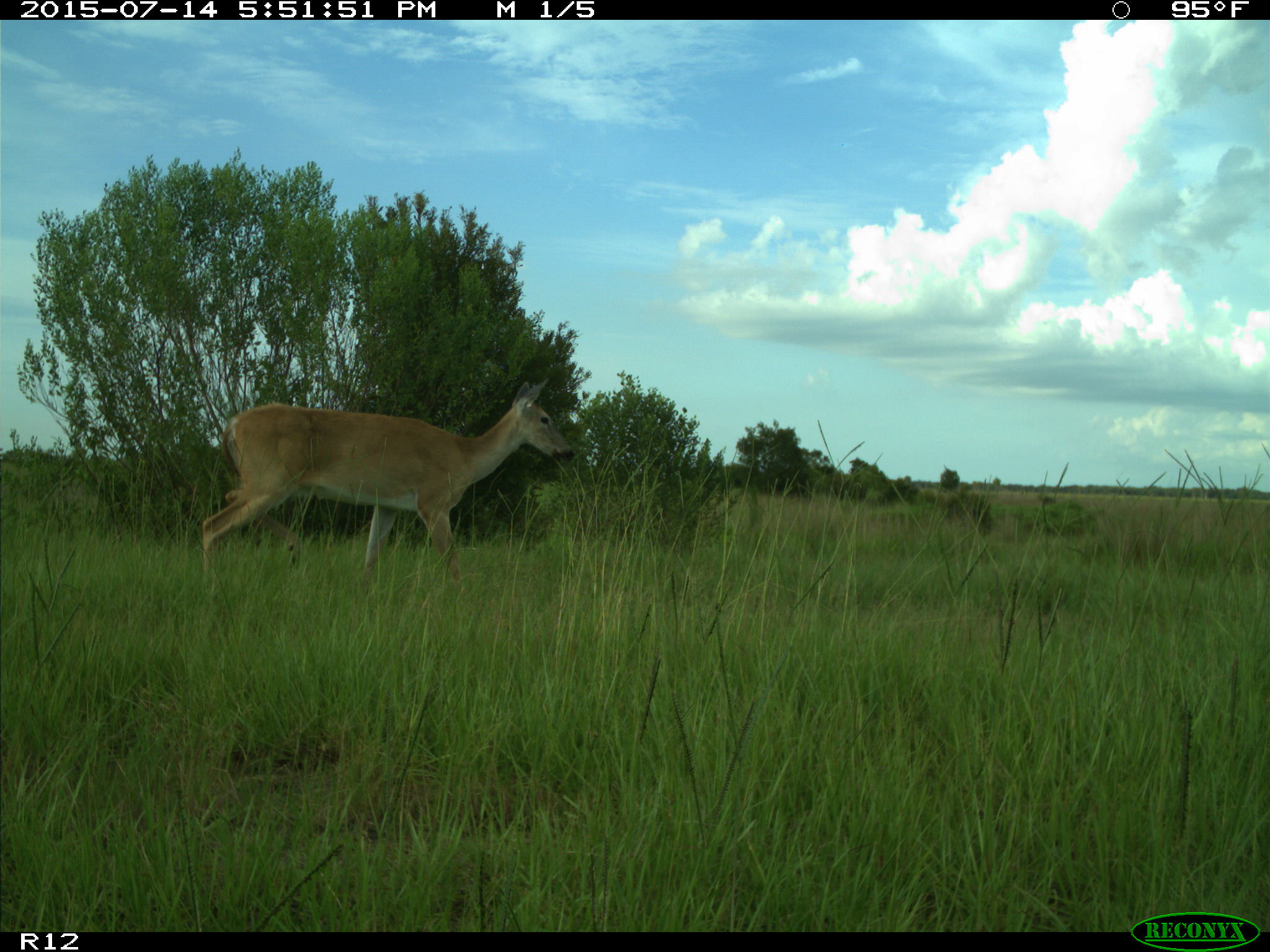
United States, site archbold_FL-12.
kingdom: Animalia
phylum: Chordata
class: Mammalia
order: Artiodactyla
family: Cervidae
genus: Odocoileus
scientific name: Odocoileus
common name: deer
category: unidentified deer